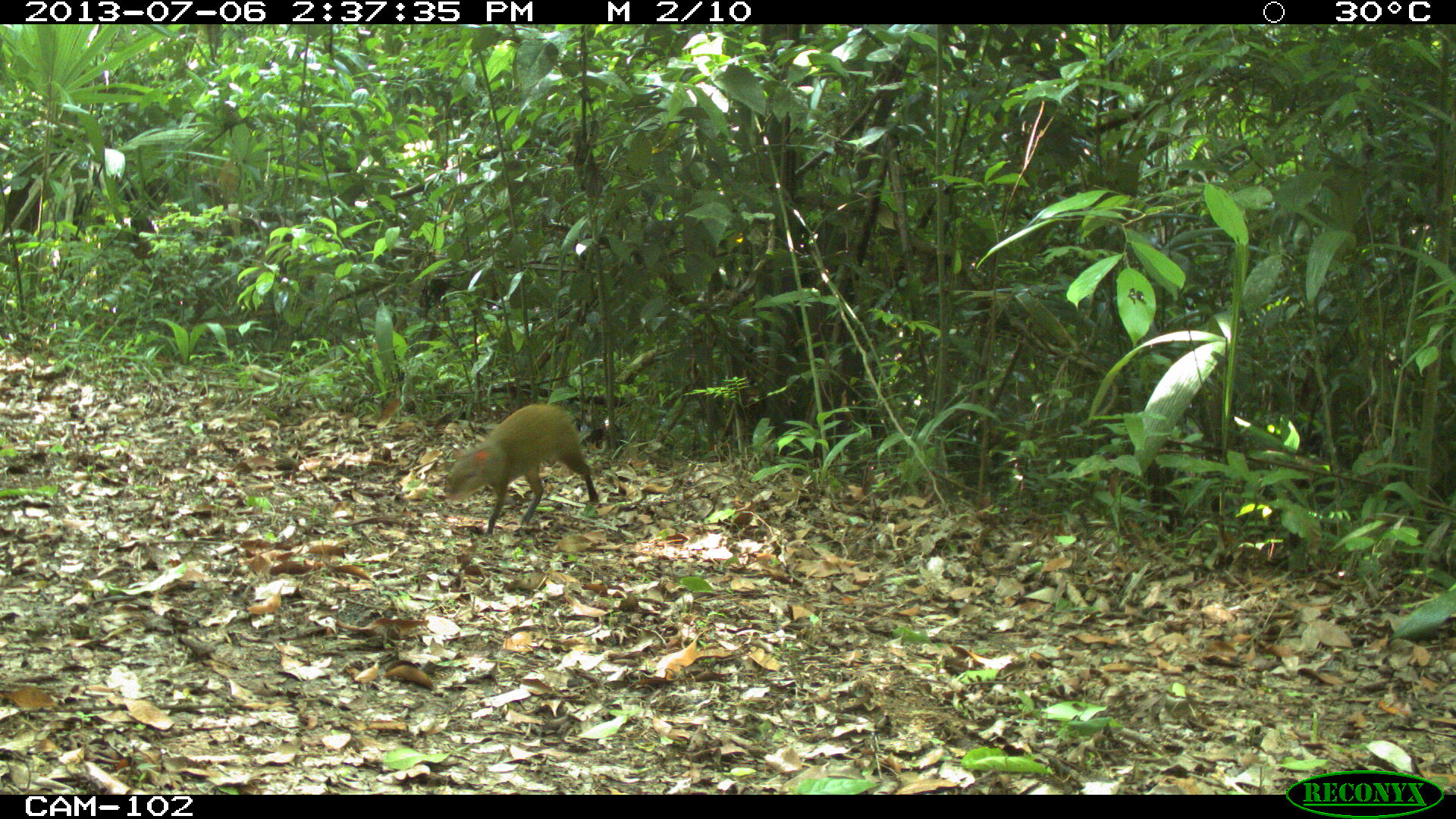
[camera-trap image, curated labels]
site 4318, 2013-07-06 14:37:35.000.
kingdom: Animalia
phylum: Chordata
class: Mammalia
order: Rodentia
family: Dasyproctidae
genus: Dasyprocta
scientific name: Dasyprocta punctata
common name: central american agouti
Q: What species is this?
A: Dasyprocta punctata (central american agouti).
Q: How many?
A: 1.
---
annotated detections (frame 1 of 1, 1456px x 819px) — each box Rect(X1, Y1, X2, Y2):
dasyprocta punctata: Rect(442, 404, 600, 537)